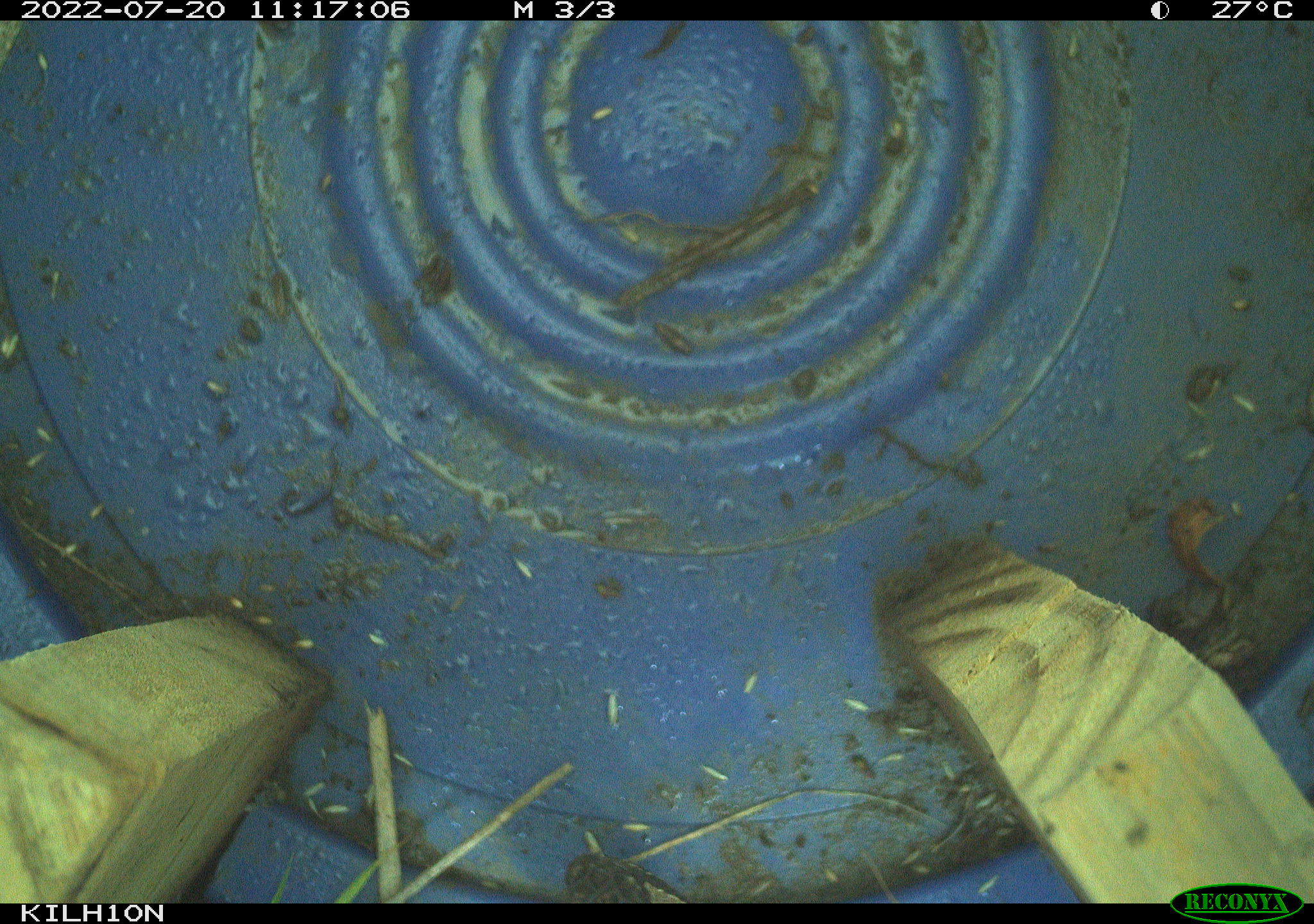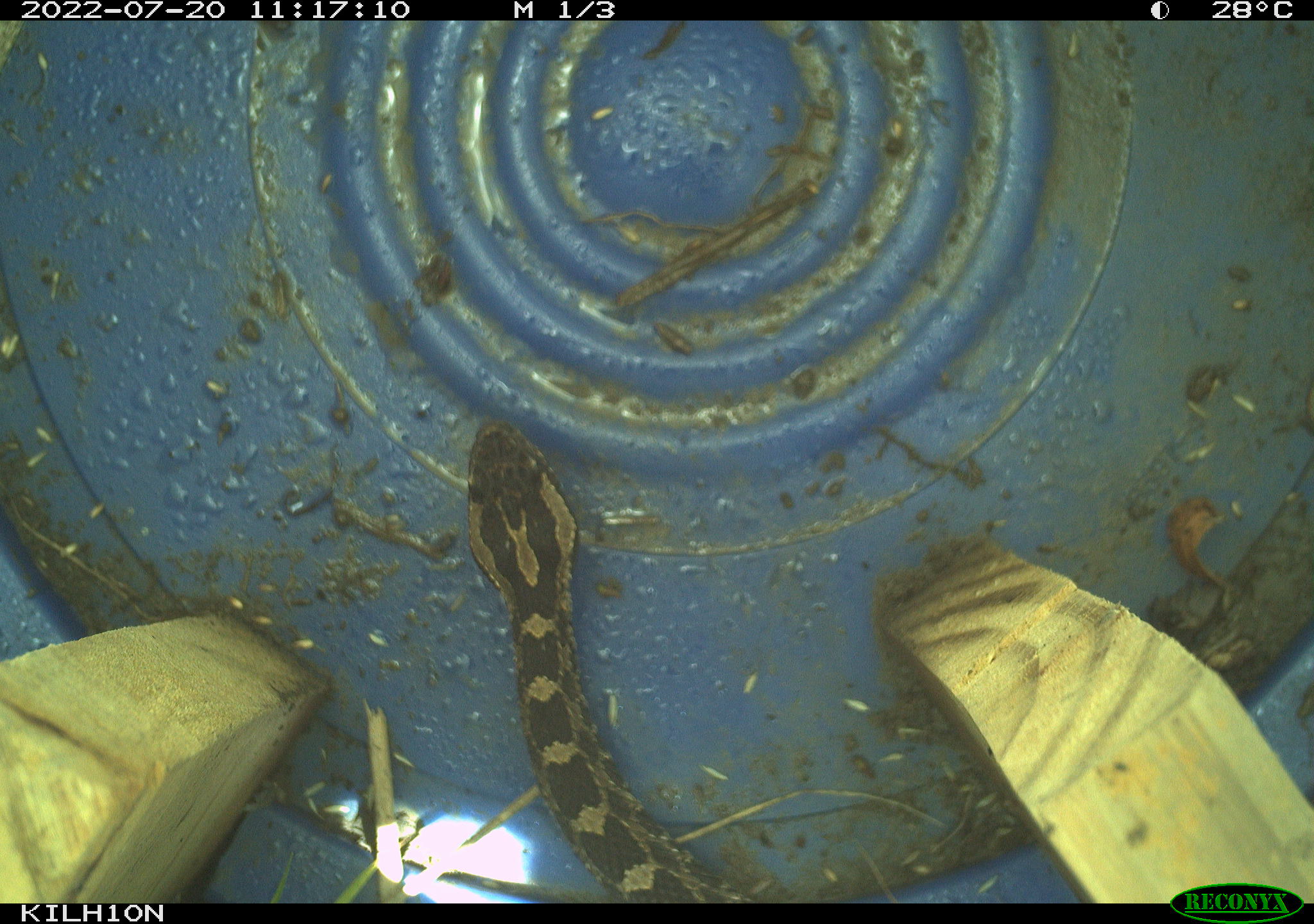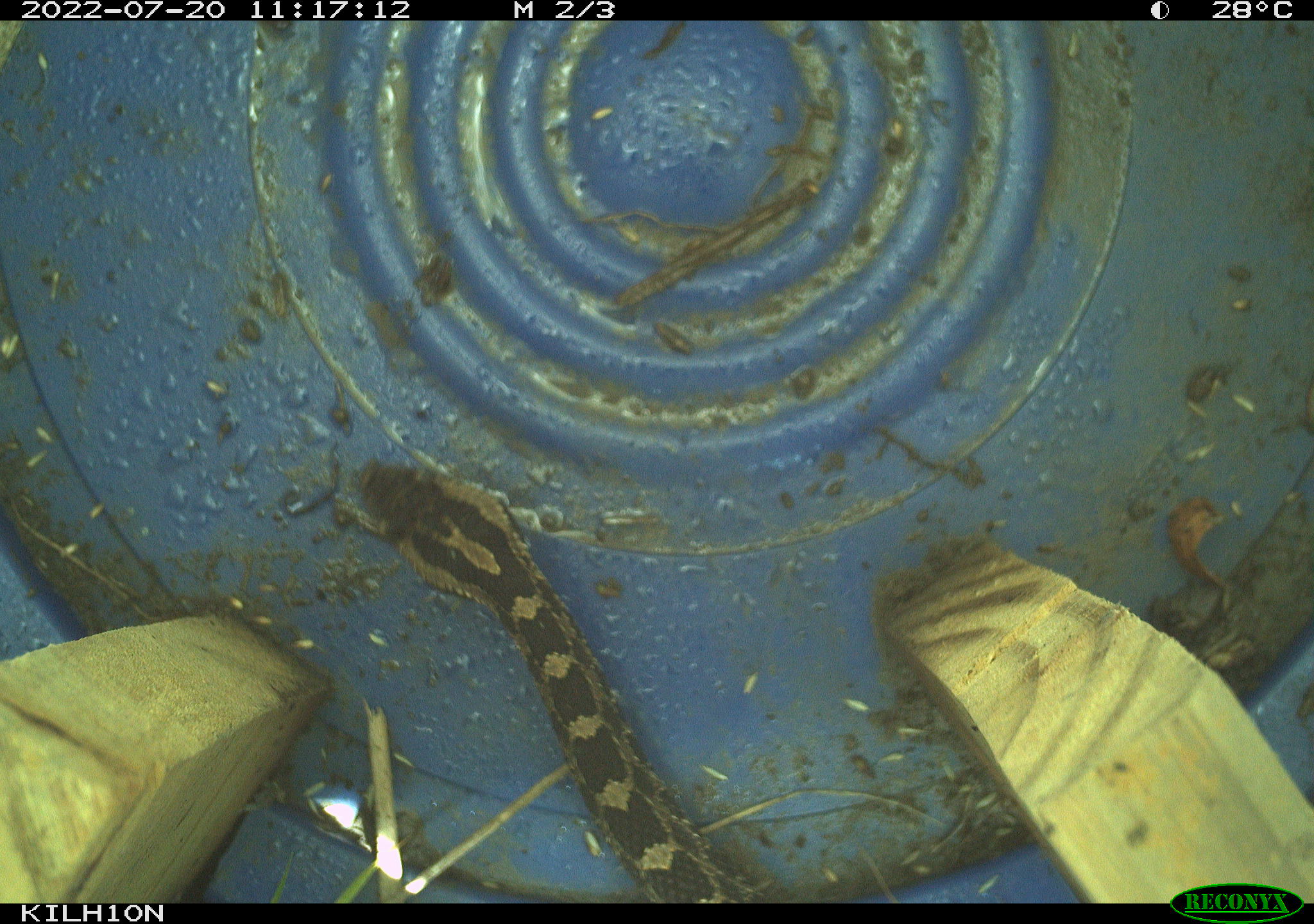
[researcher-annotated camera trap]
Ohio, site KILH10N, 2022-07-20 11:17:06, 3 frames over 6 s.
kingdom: Animalia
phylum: Chordata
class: Reptilia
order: Squamata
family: Viperidae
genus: Sistrurus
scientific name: Sistrurus catenatus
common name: eastern massasauga